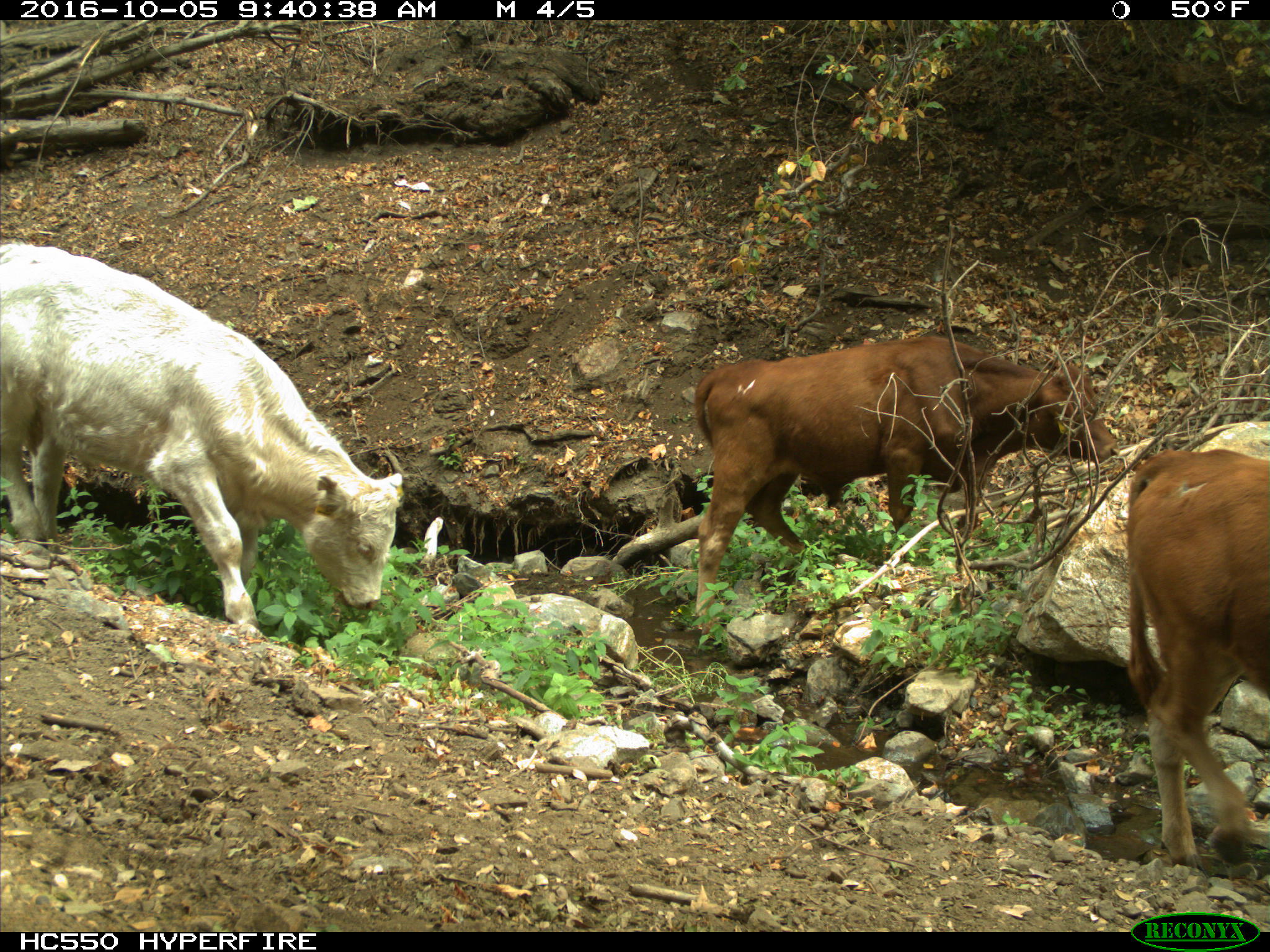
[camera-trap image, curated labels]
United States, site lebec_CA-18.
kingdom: Animalia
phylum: Chordata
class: Mammalia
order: Artiodactyla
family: Bovidae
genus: Bos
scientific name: Bos taurus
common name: domestic cow